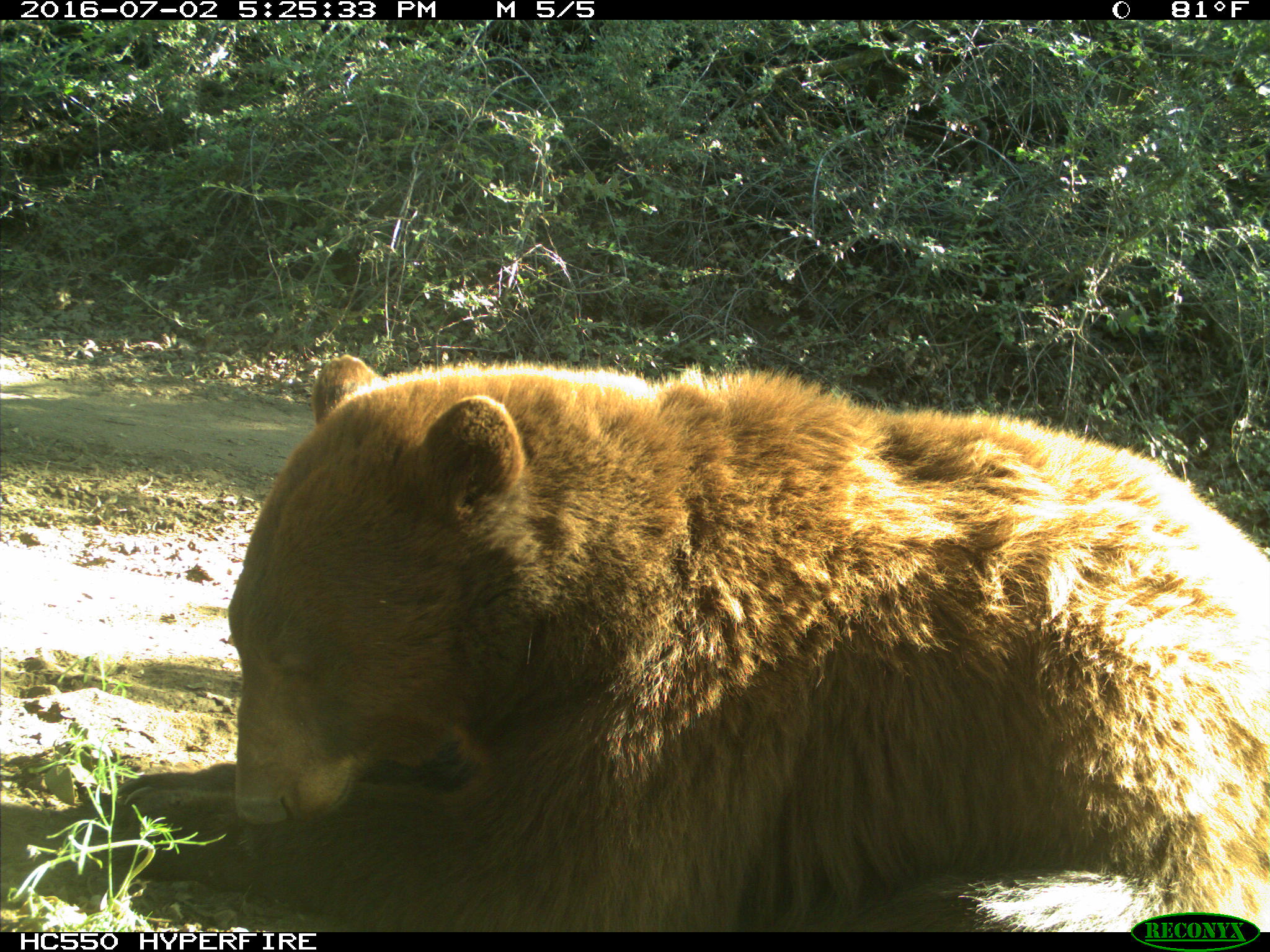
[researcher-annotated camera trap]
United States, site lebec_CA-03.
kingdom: Animalia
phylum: Chordata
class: Mammalia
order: Carnivora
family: Ursidae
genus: Ursus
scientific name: Ursus americanus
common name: american black bear